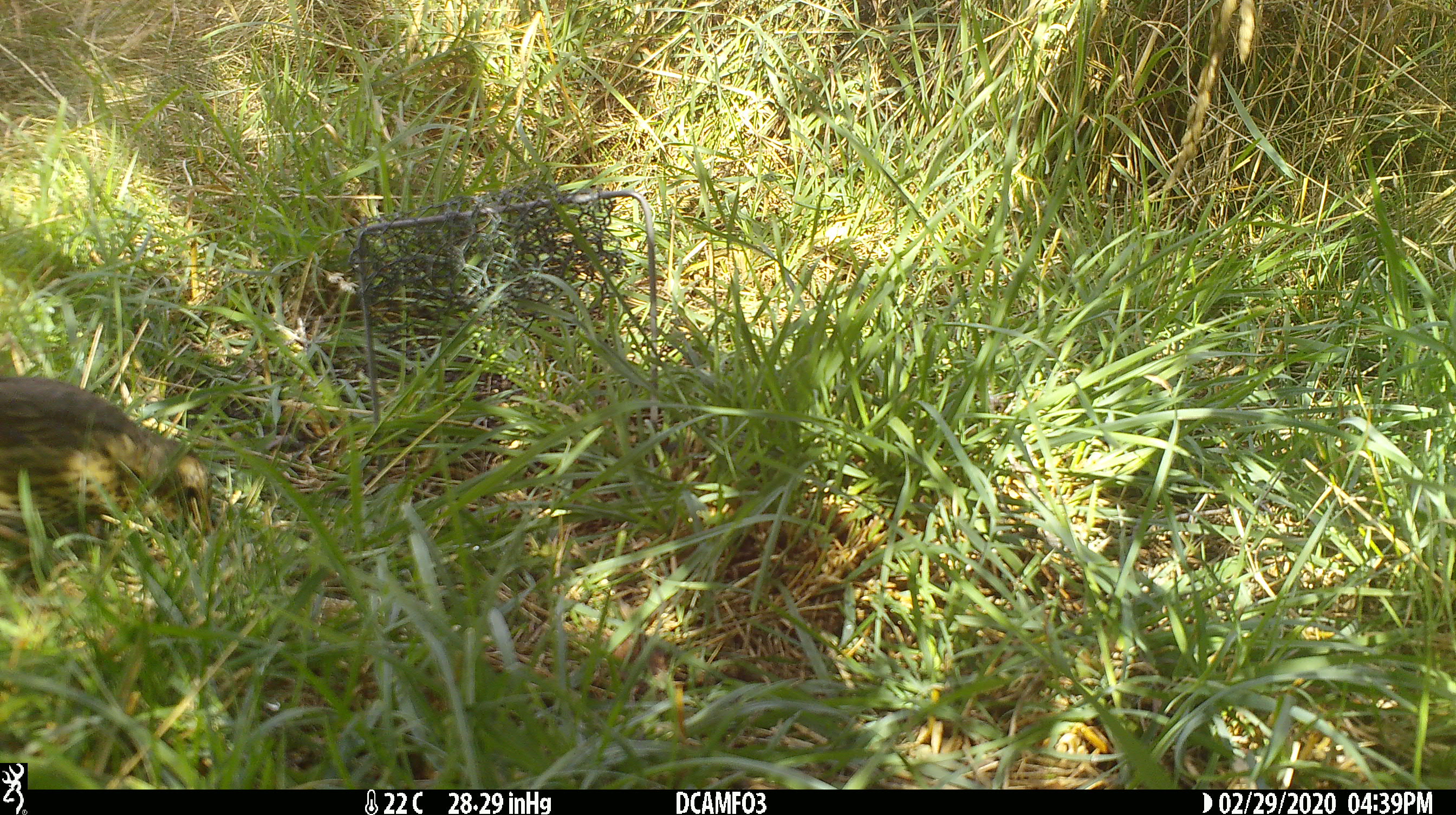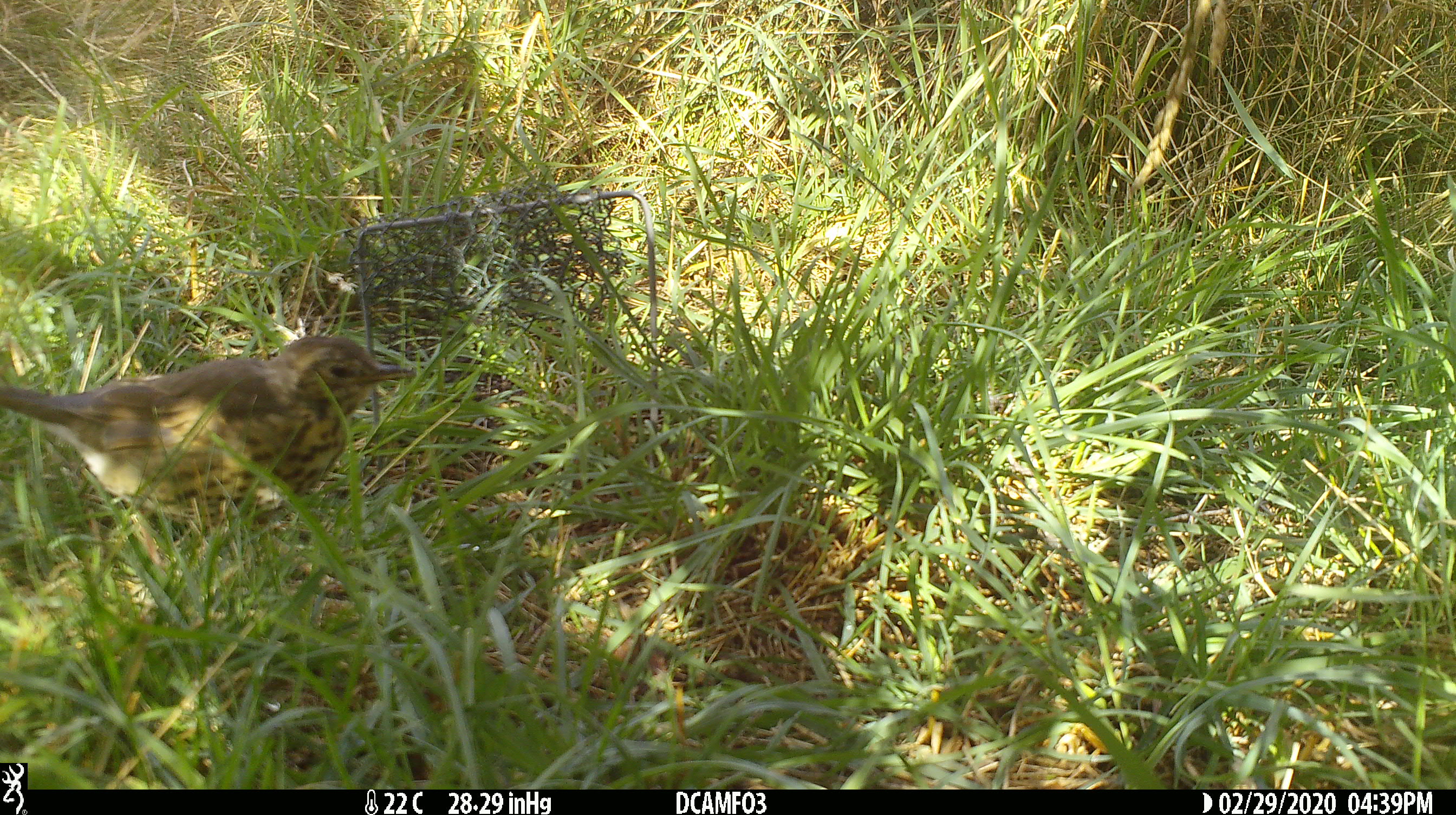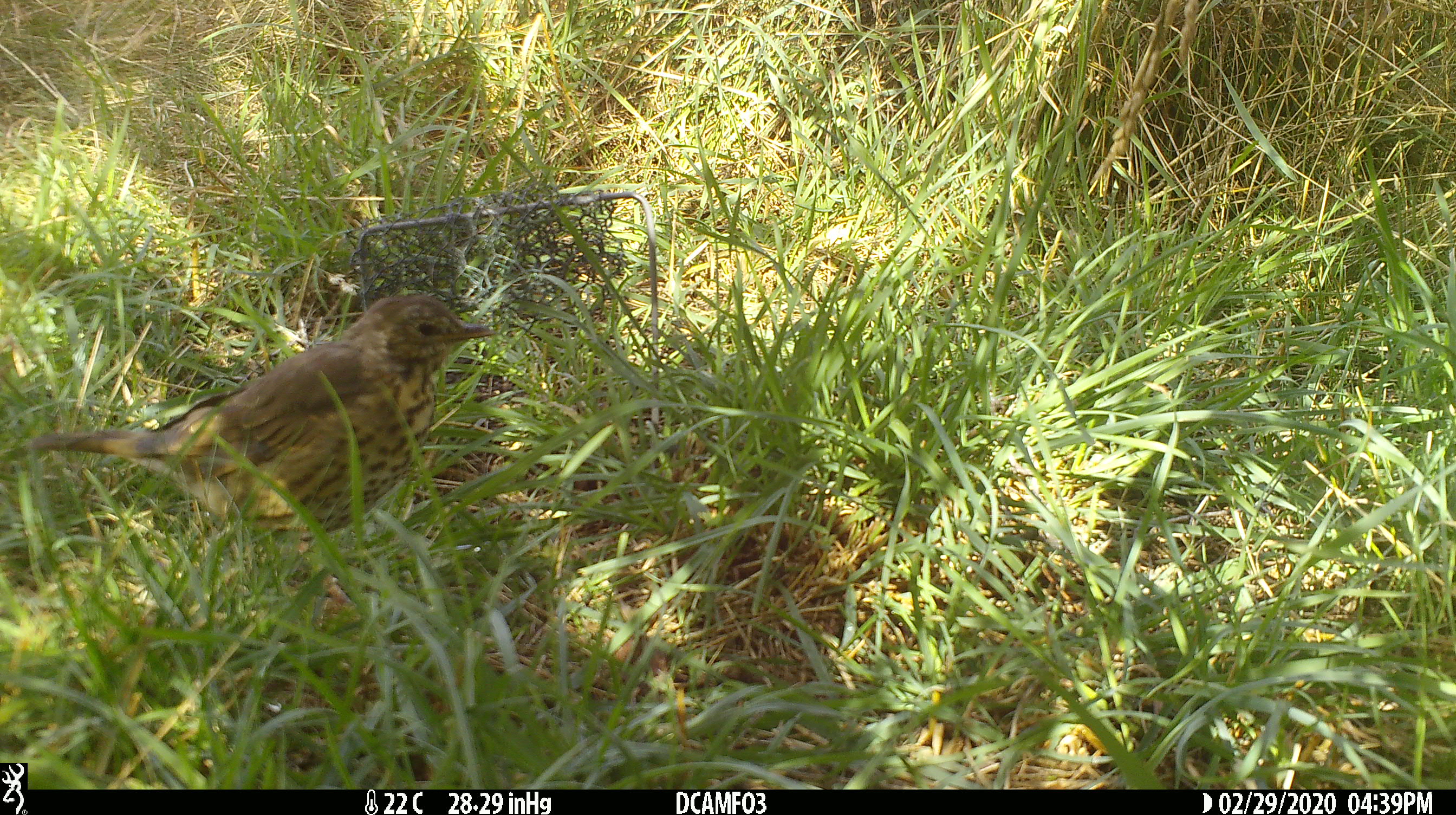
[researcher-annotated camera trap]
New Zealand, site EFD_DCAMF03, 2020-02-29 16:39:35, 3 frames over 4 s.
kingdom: Animalia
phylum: Chordata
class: Aves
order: Passeriformes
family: Turdidae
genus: Turdus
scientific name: Turdus philomelos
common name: song thrush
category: thrush